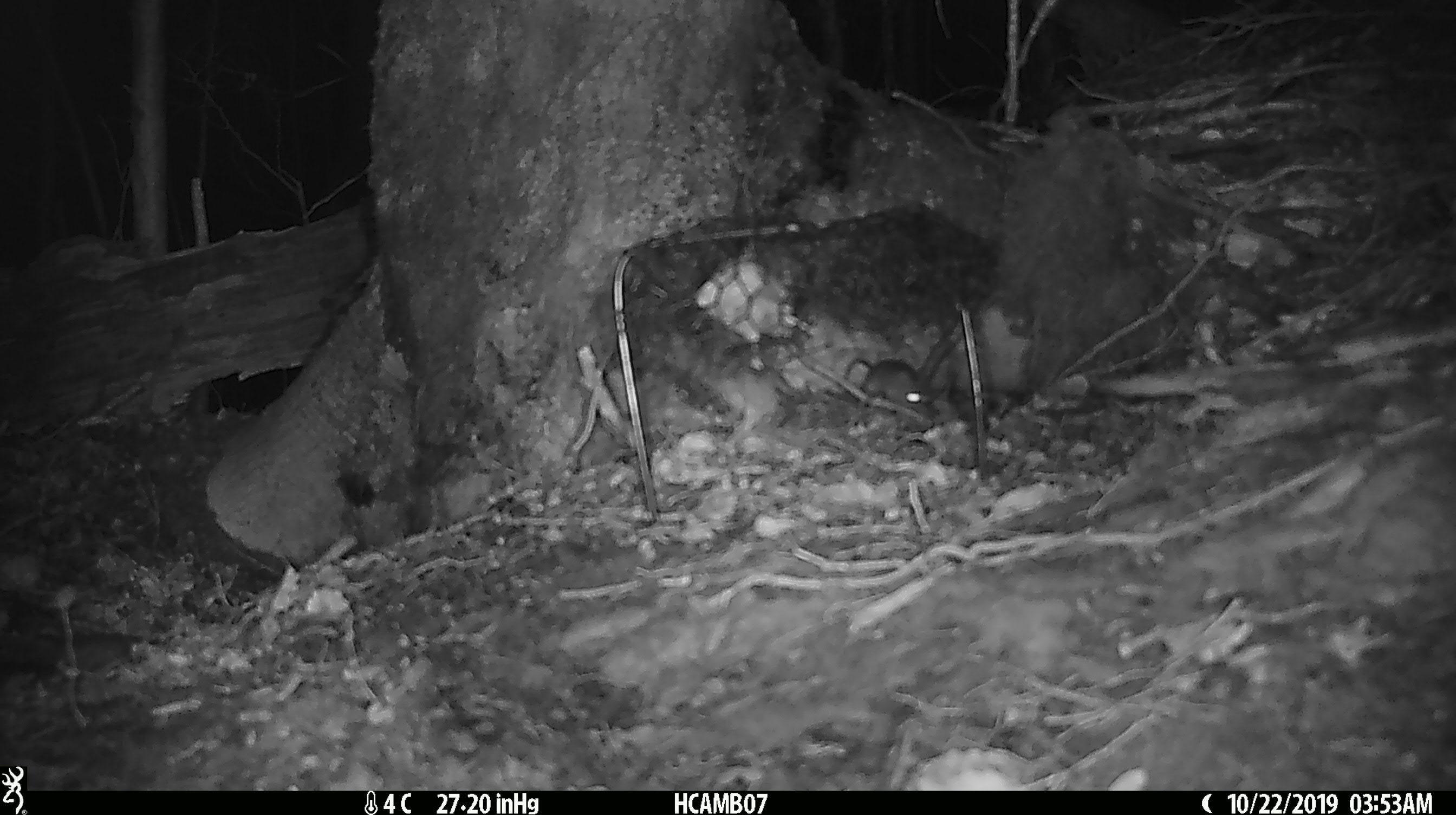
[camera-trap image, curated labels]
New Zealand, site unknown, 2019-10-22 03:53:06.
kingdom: Animalia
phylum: Chordata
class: Mammalia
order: Rodentia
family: Muridae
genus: Mus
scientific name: Mus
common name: mouse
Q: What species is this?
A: Mouse (Mus).